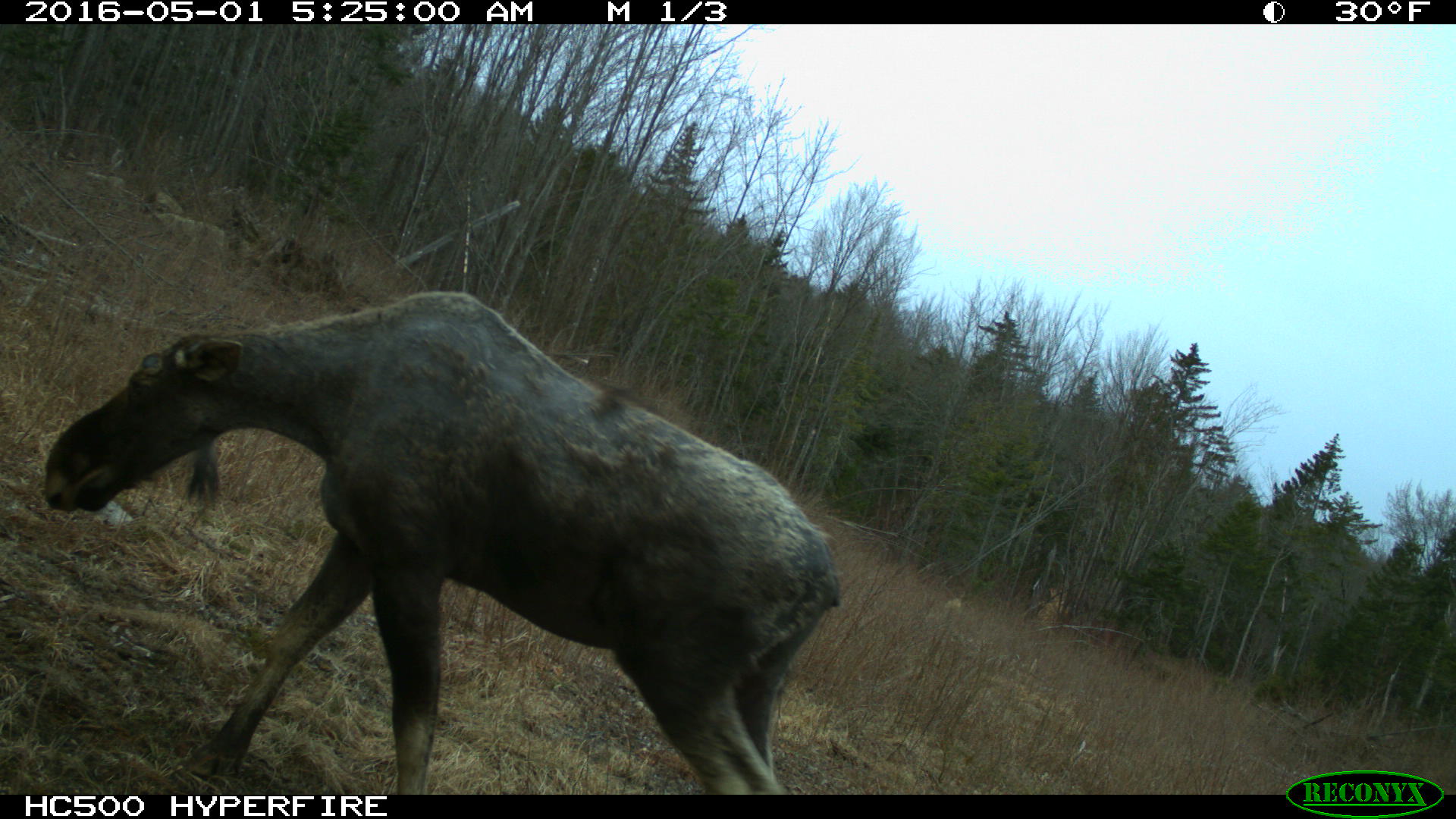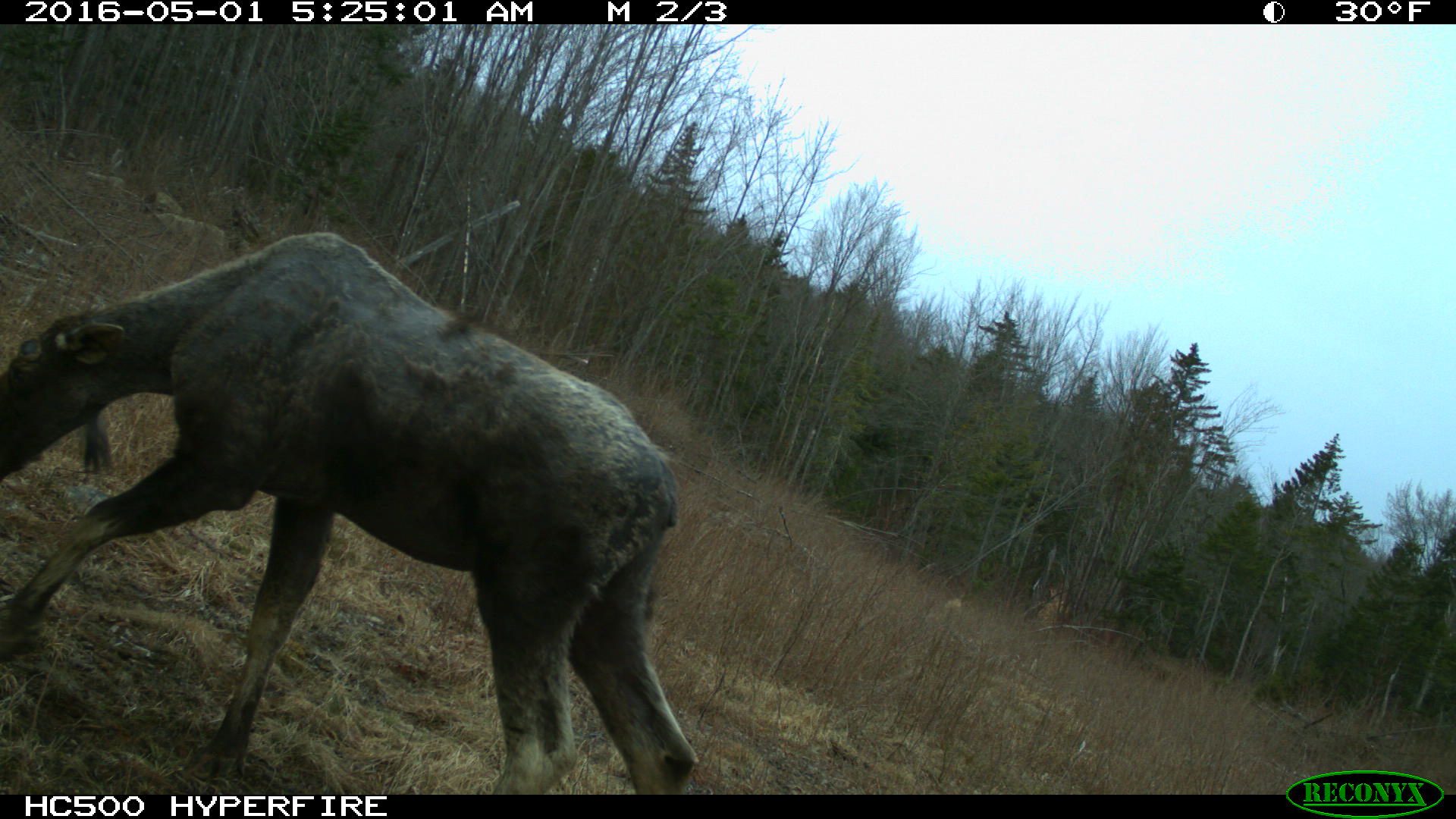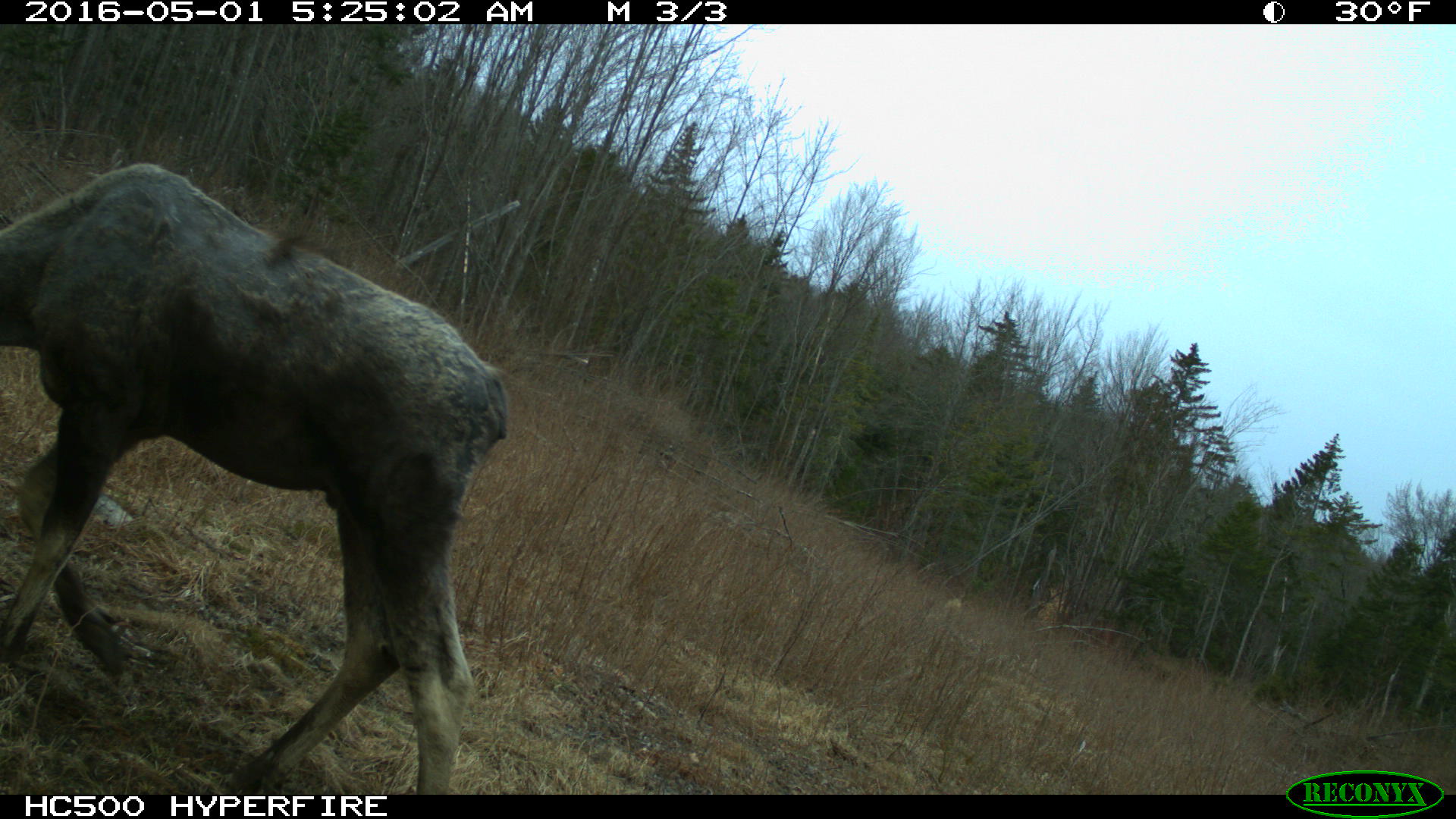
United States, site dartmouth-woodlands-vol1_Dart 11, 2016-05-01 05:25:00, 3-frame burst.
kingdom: Animalia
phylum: Chordata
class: Mammalia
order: Artiodactyla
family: Cervidae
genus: Alces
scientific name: Alces alces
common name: moose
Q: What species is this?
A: Moose (Alces alces).